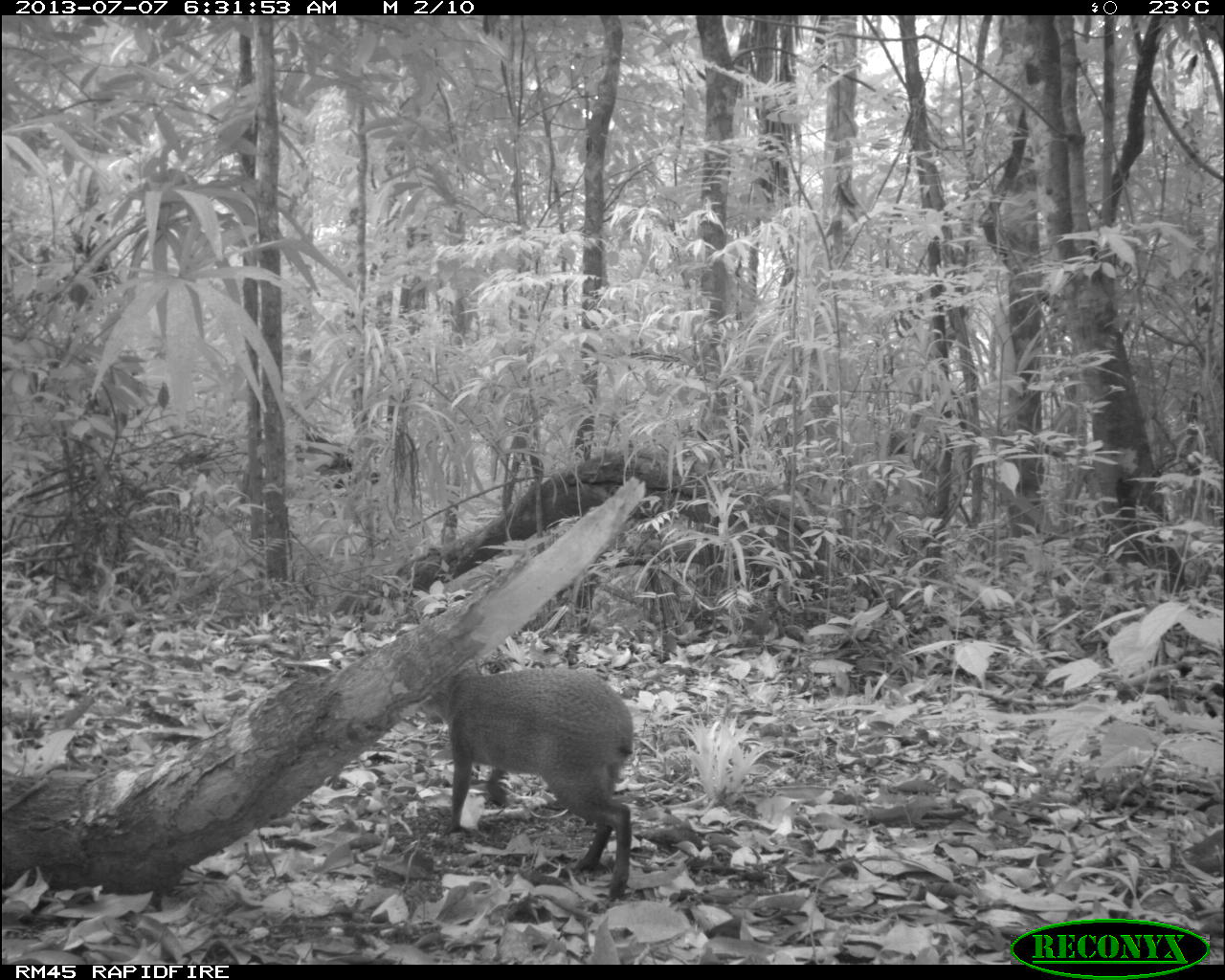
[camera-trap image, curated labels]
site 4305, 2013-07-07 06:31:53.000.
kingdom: Animalia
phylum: Chordata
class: Mammalia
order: Rodentia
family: Dasyproctidae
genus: Dasyprocta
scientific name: Dasyprocta punctata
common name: central american agouti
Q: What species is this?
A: Dasyprocta punctata (central american agouti).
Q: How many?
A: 1.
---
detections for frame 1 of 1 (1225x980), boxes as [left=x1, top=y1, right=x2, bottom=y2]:
dasyprocta punctata: [left=424, top=660, right=635, bottom=903]